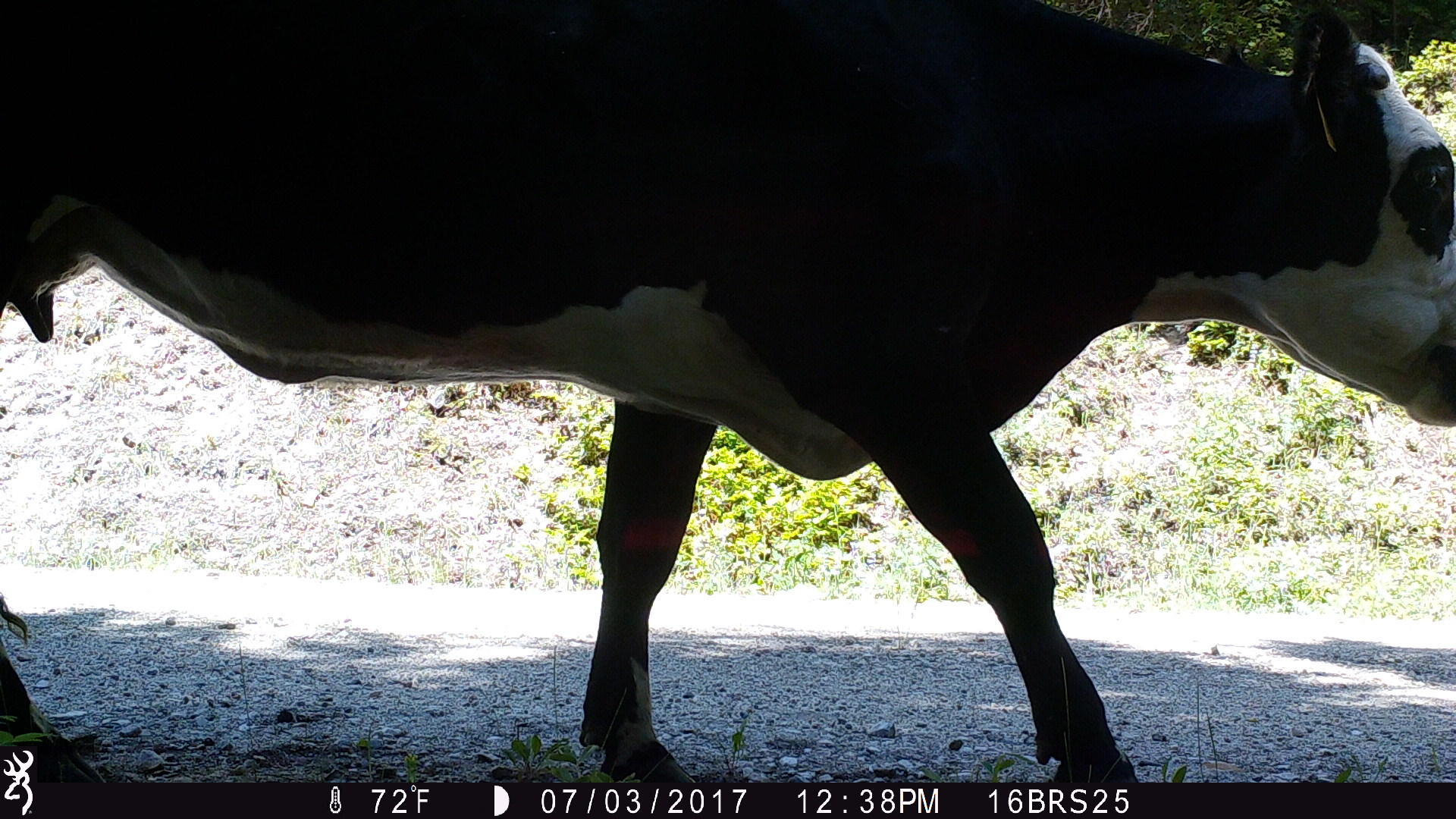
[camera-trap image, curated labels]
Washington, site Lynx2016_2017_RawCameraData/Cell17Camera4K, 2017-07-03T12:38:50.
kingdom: Animalia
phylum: Chordata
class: Mammalia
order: Artiodactyla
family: Bovidae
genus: Bos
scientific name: Bos taurus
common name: domestic cattle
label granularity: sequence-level